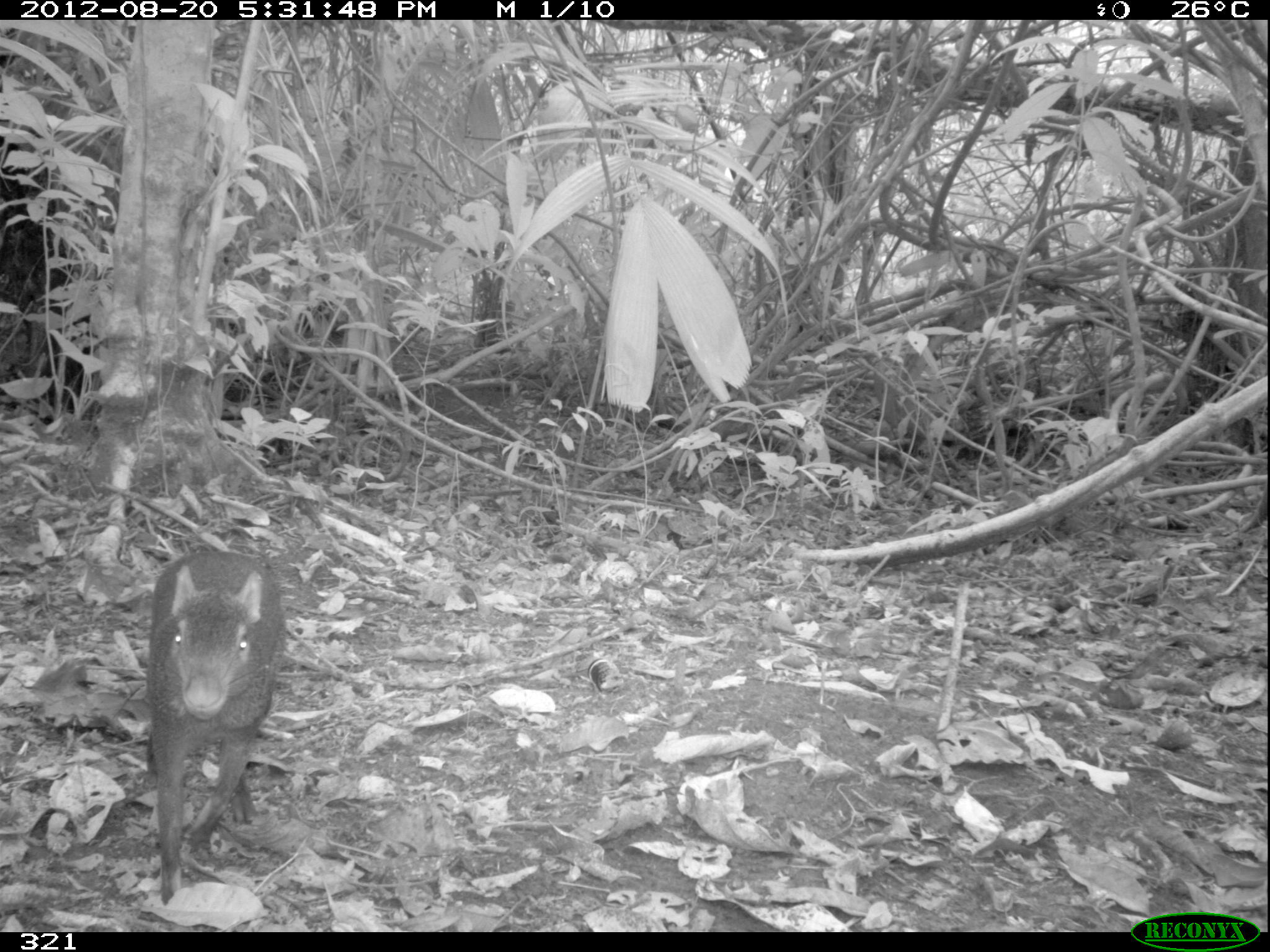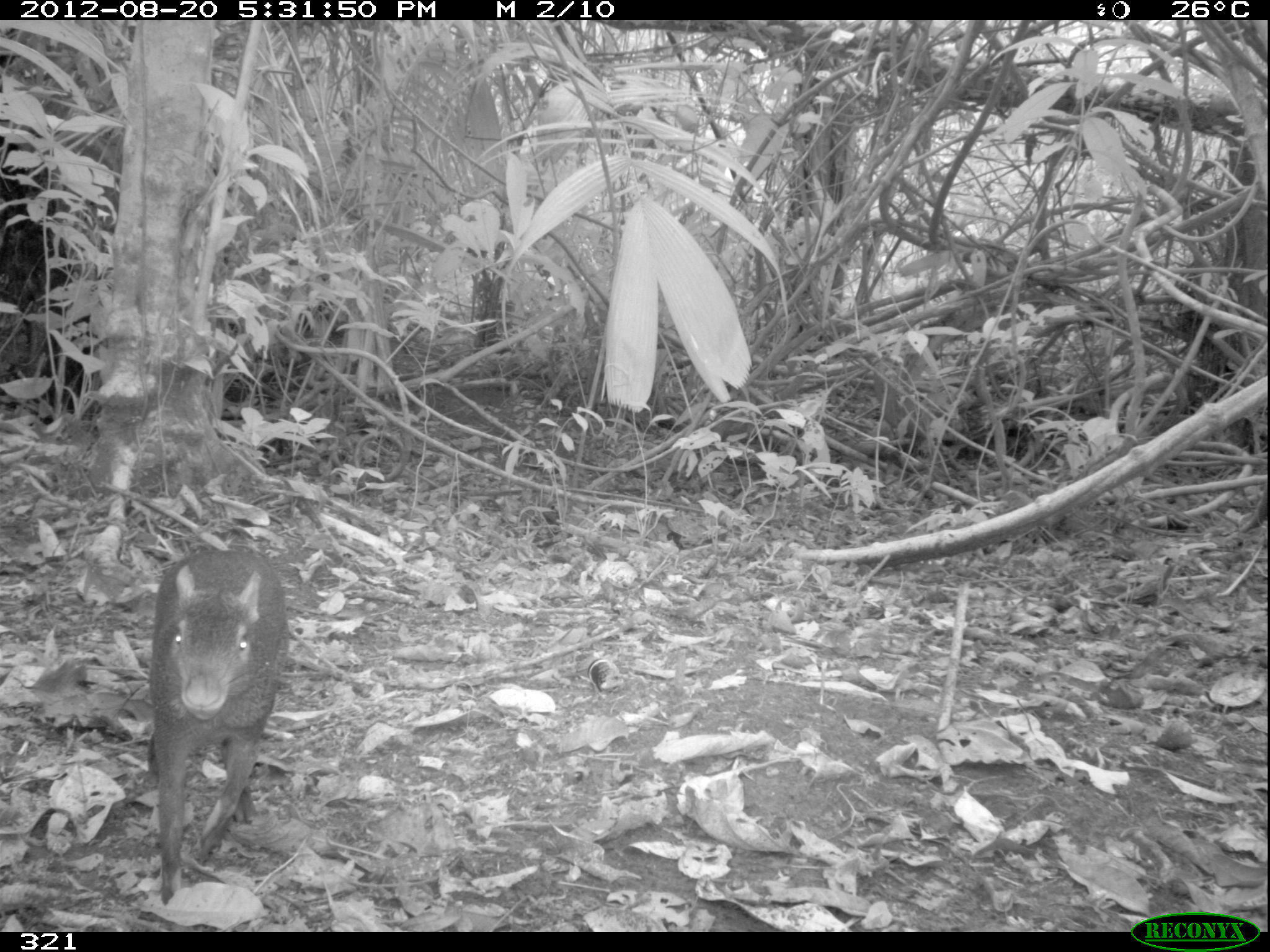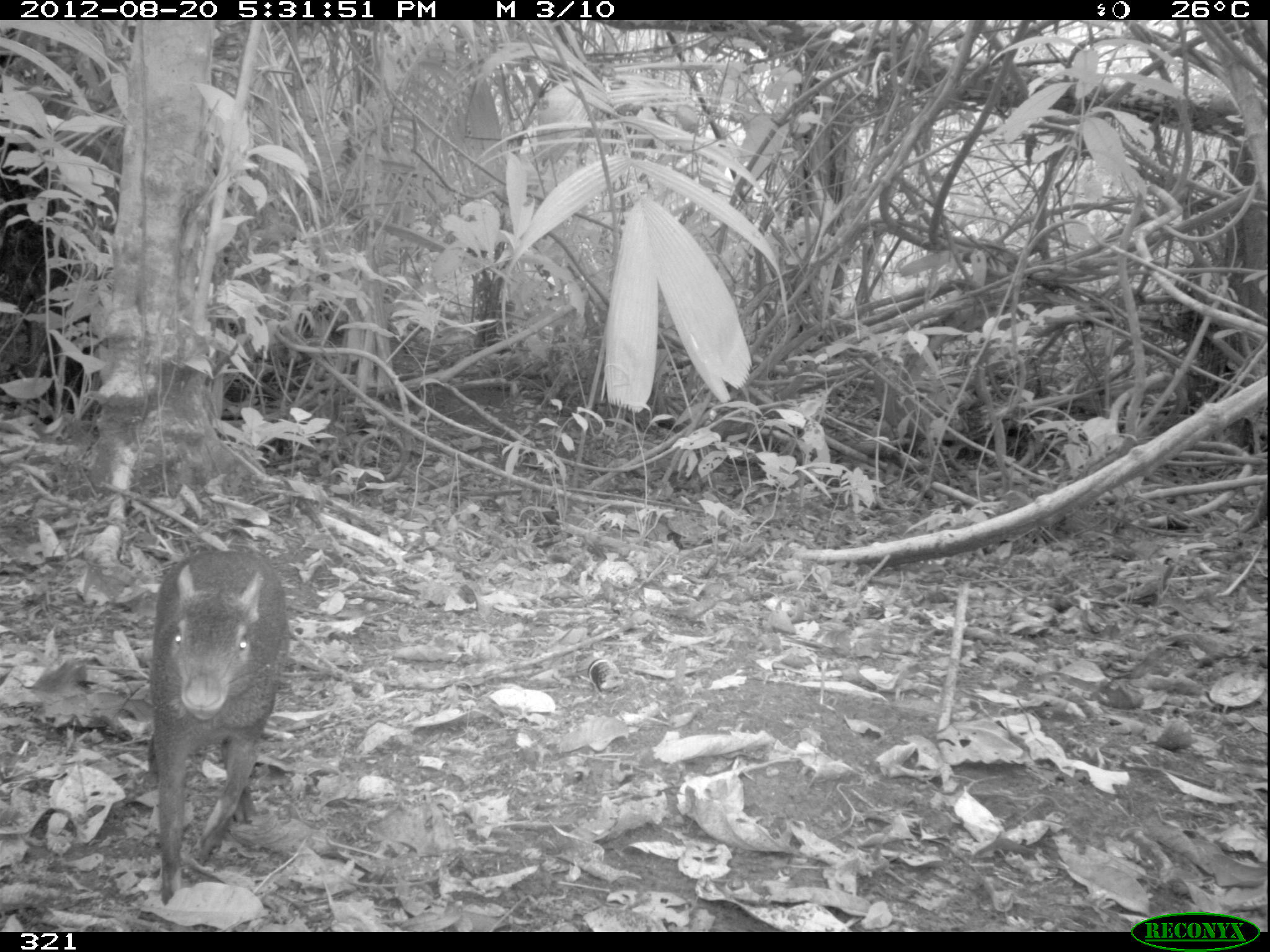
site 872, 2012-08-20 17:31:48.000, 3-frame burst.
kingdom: Animalia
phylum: Chordata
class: Mammalia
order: Rodentia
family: Dasyproctidae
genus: Dasyprocta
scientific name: Dasyprocta punctata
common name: central american agouti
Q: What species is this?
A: Dasyprocta punctata (central american agouti).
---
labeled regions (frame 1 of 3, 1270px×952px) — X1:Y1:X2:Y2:
dasyprocta punctata: 146:552:287:904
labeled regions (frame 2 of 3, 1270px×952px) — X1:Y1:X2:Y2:
dasyprocta punctata: 147:547:290:905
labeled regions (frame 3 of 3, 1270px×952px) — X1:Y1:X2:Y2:
dasyprocta punctata: 148:550:289:905